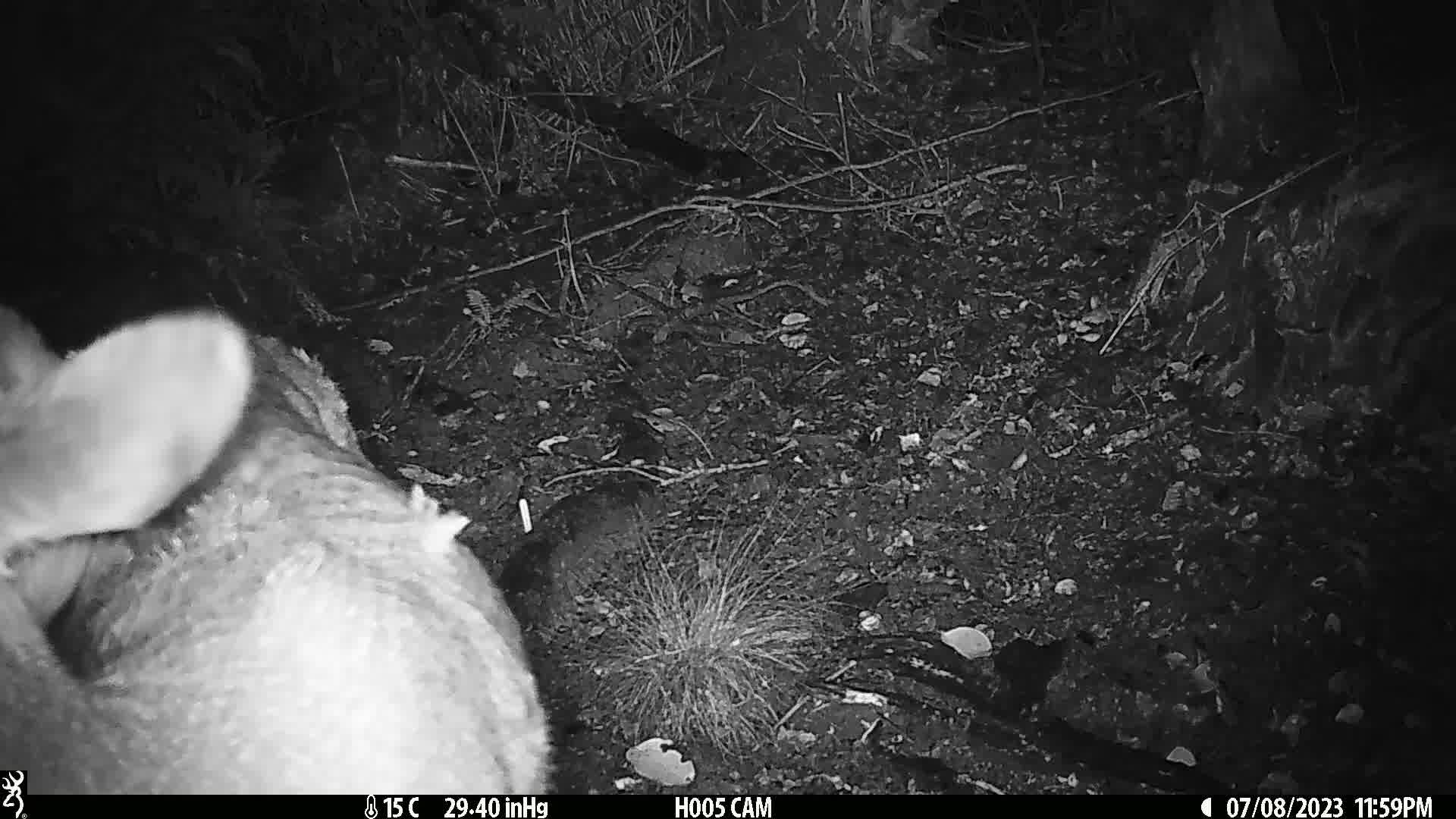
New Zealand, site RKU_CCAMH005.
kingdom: Animalia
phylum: Chordata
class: Mammalia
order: Artiodactyla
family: Cervidae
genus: Odocoileus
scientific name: Odocoileus virginianus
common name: white-tailed deer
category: white tailed deer